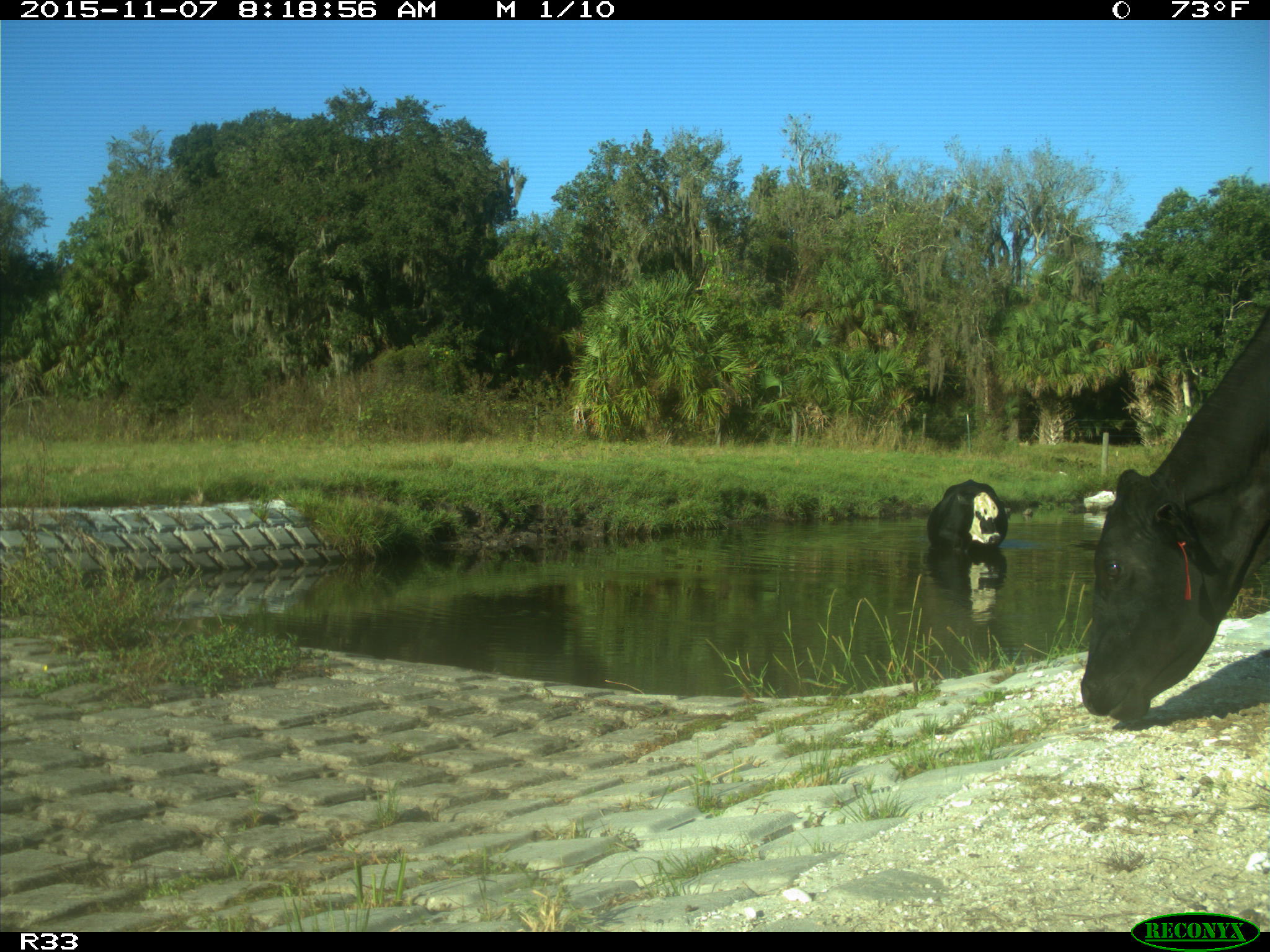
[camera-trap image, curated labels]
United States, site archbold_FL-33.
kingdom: Animalia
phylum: Chordata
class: Mammalia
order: Artiodactyla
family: Bovidae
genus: Bos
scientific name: Bos taurus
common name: domestic cow